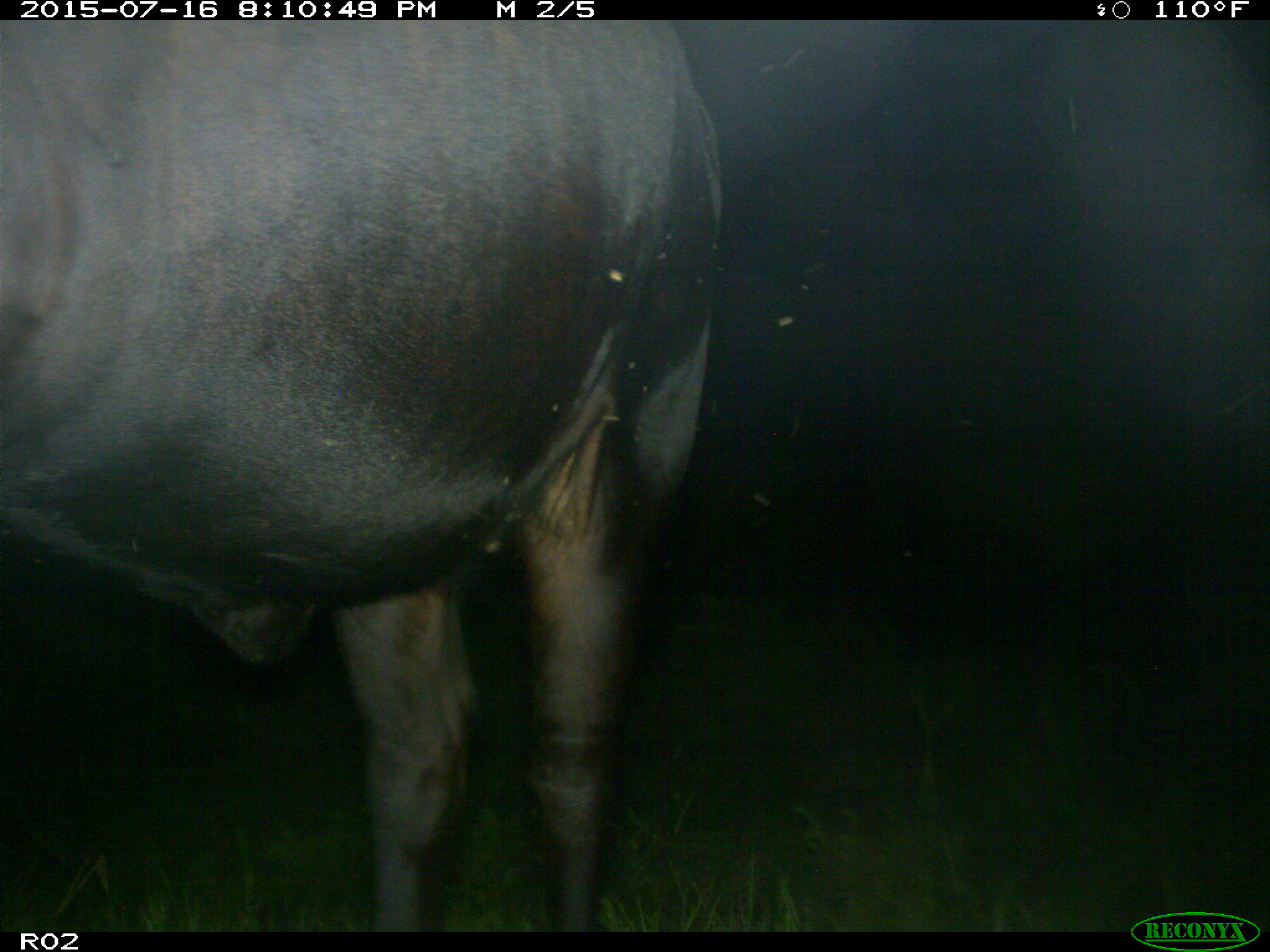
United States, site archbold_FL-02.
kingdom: Animalia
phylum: Chordata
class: Mammalia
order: Artiodactyla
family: Bovidae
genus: Bos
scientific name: Bos taurus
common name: domestic cow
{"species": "Bos taurus (domestic cow)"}